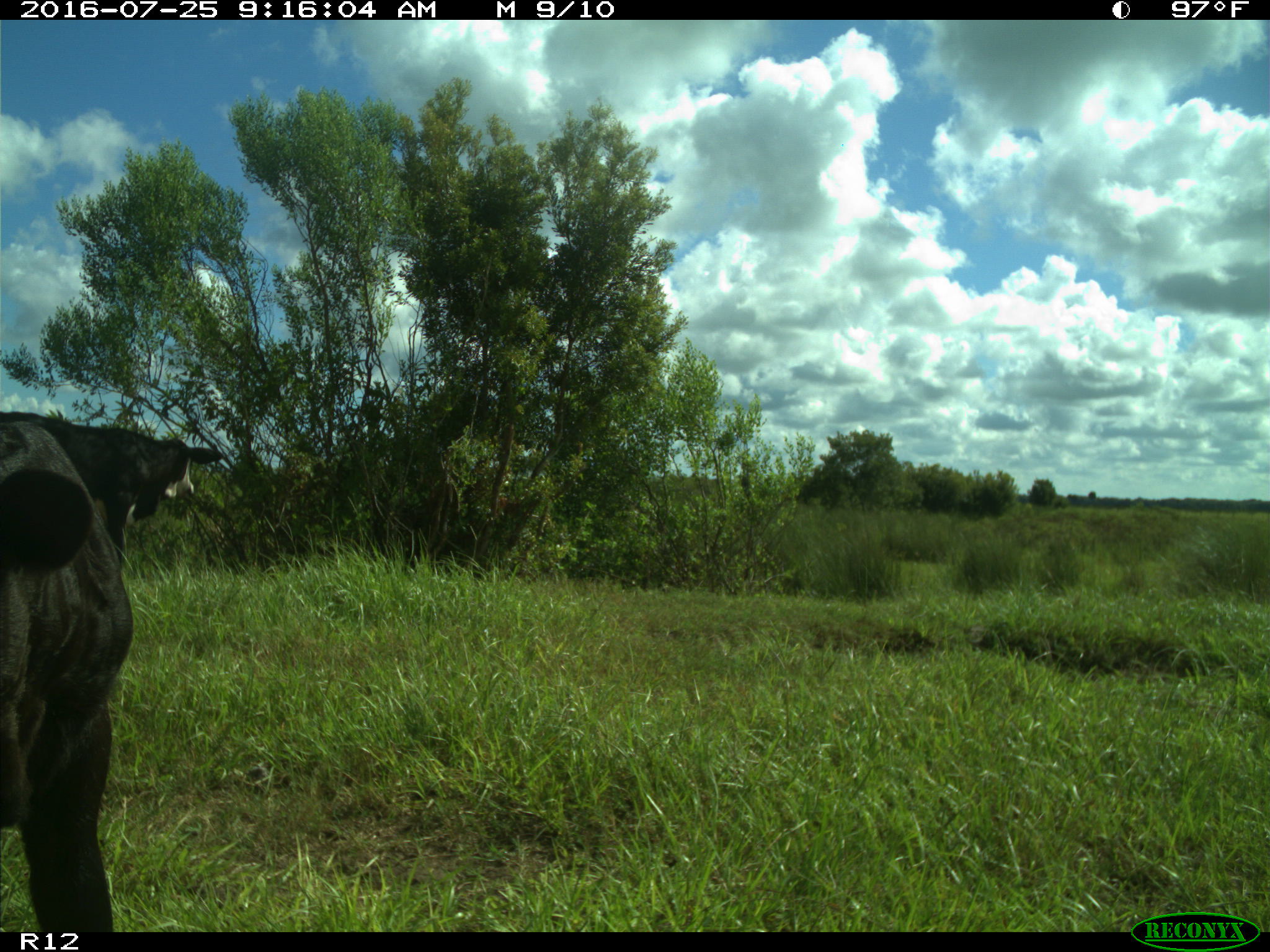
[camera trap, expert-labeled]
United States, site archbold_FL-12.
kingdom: Animalia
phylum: Chordata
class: Mammalia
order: Artiodactyla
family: Bovidae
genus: Bos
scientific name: Bos taurus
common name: domestic cow